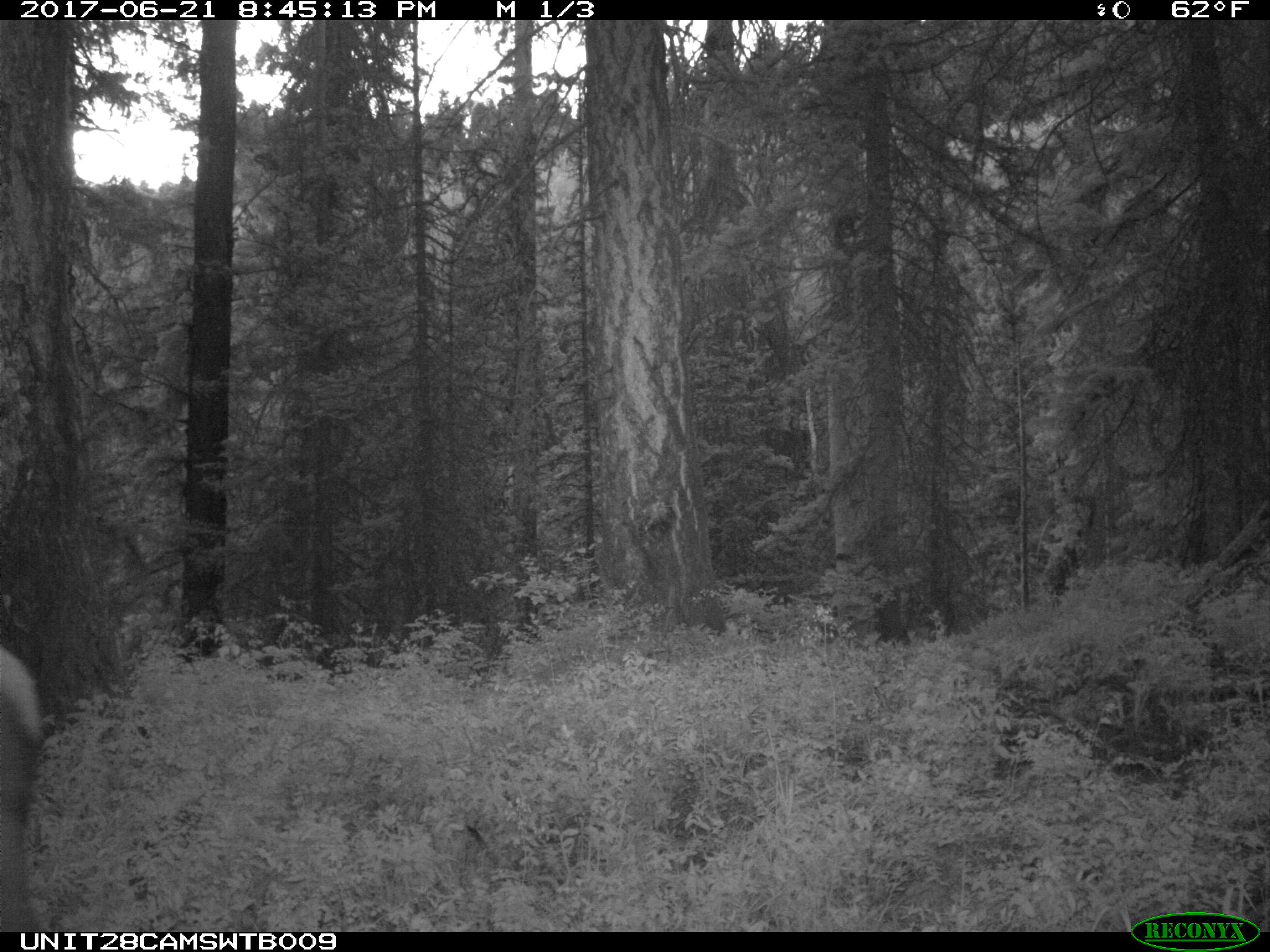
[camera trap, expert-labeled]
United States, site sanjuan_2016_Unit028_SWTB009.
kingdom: Animalia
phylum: Chordata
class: Mammalia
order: Artiodactyla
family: Cervidae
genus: Cervus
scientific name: Cervus elaphus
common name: red deer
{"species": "Cervus elaphus (red deer)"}